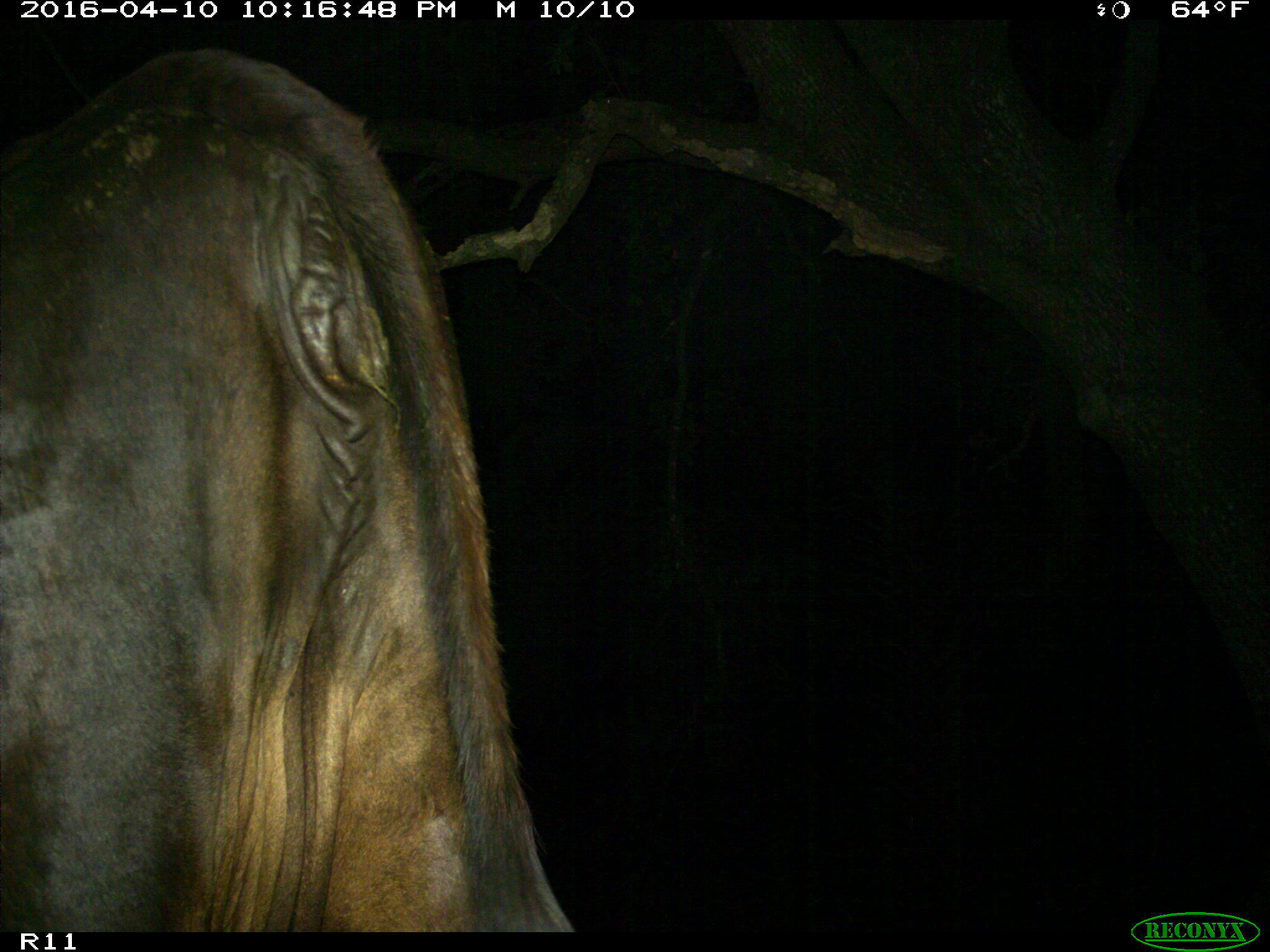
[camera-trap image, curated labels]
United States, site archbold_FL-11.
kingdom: Animalia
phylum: Chordata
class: Mammalia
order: Artiodactyla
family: Bovidae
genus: Bos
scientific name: Bos taurus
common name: domestic cow